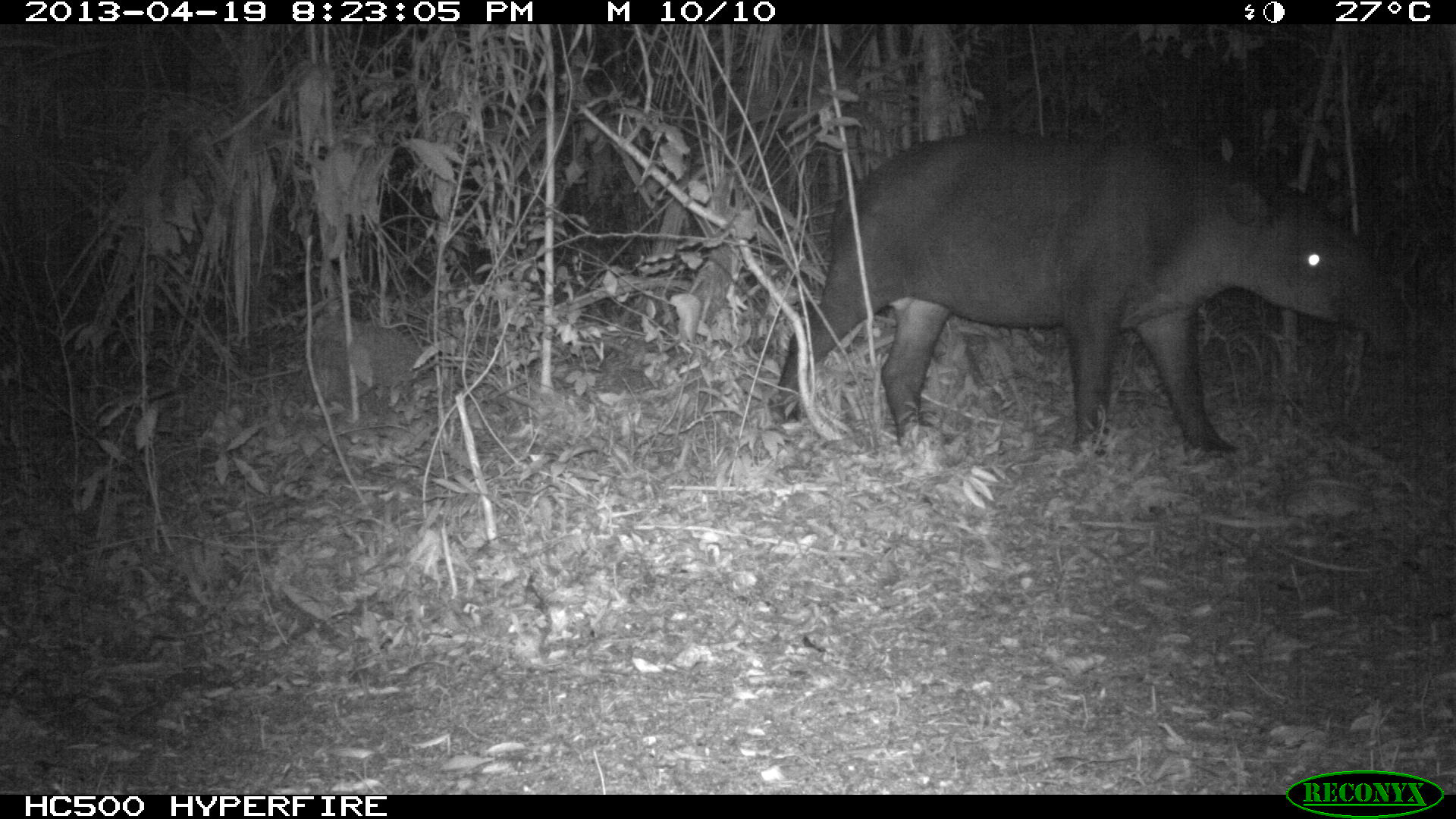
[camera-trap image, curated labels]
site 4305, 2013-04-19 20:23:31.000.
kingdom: Animalia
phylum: Chordata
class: Mammalia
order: Perissodactyla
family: Tapiridae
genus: Tapirus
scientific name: Tapirus bairdii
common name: baird's tapir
Tapirus bairdii (baird's tapir), count 1.